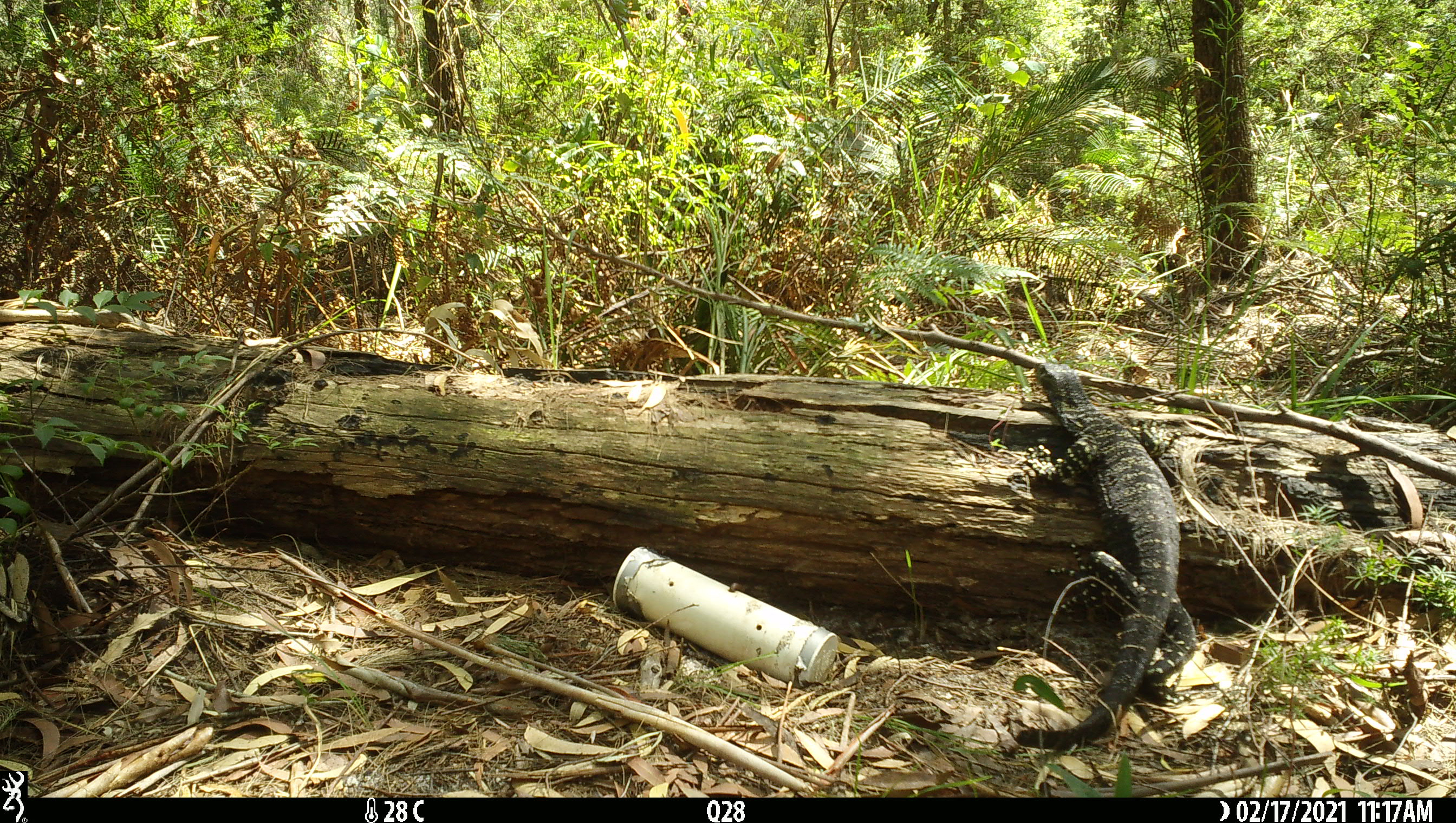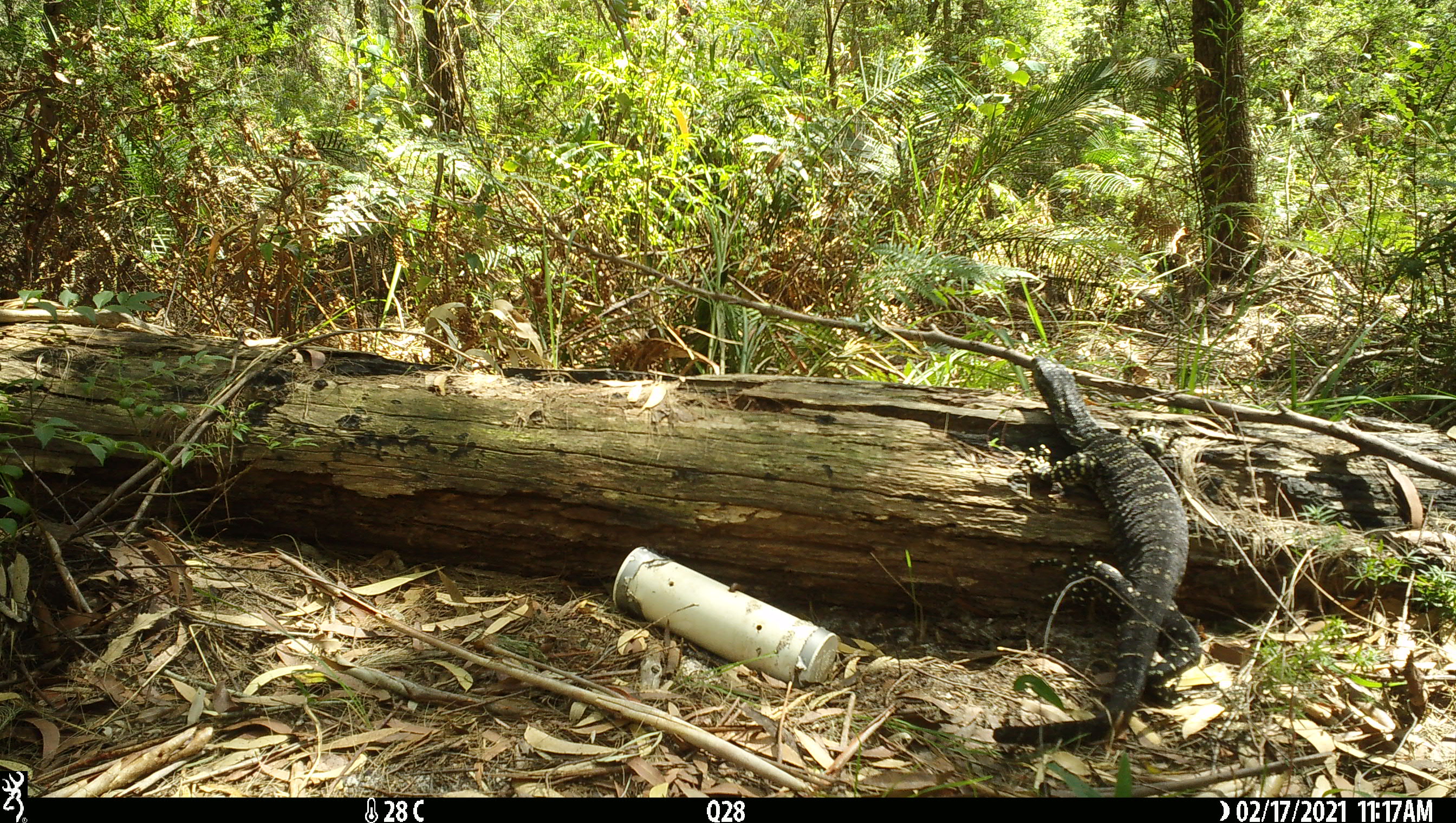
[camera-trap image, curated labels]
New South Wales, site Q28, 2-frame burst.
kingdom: Animalia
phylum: Chordata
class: Reptilia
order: Squamata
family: Varanidae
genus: Varanus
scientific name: Varanus varius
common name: lace monitor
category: goanna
Goanna (lace monitor) (Varanus varius).